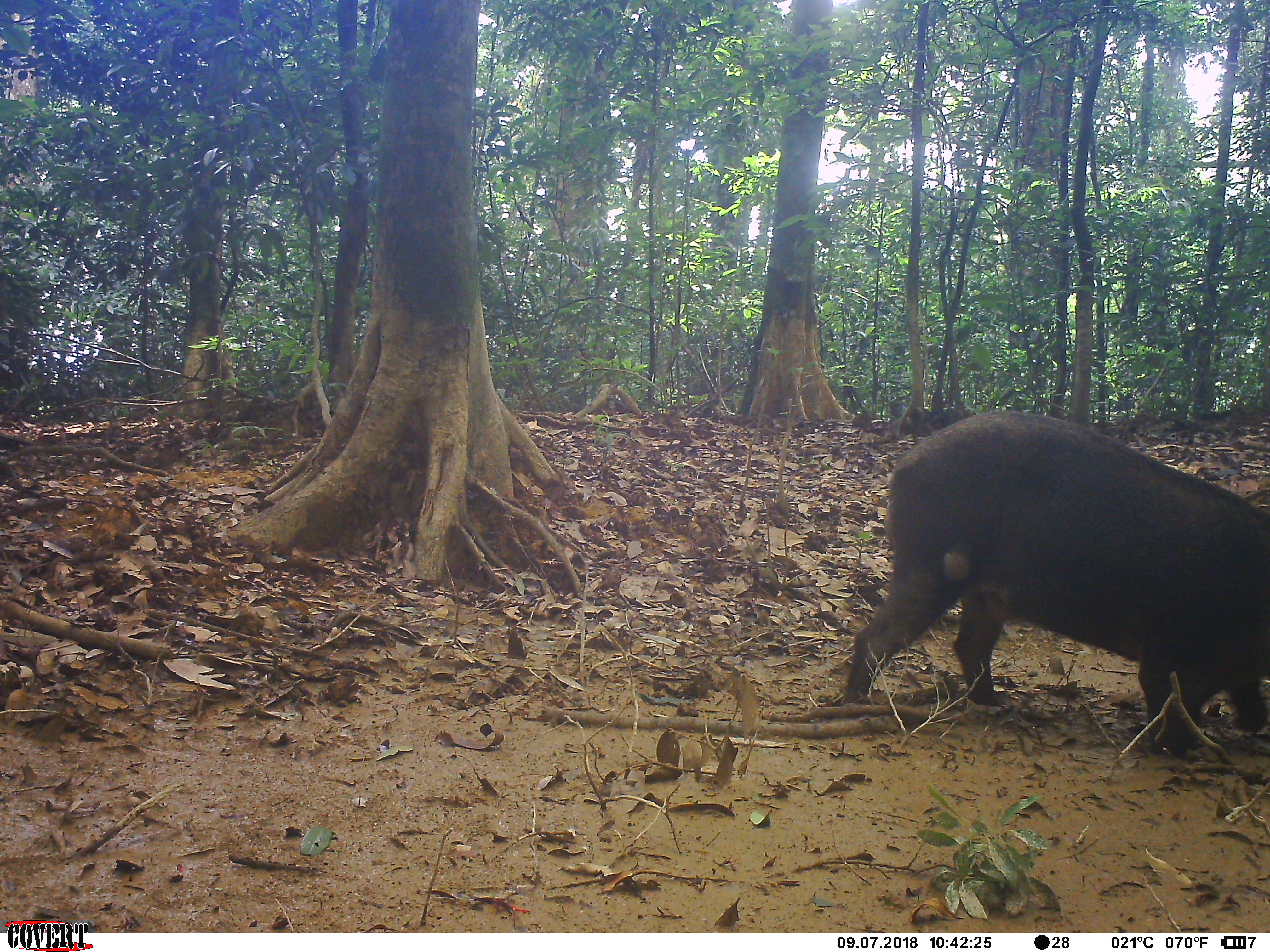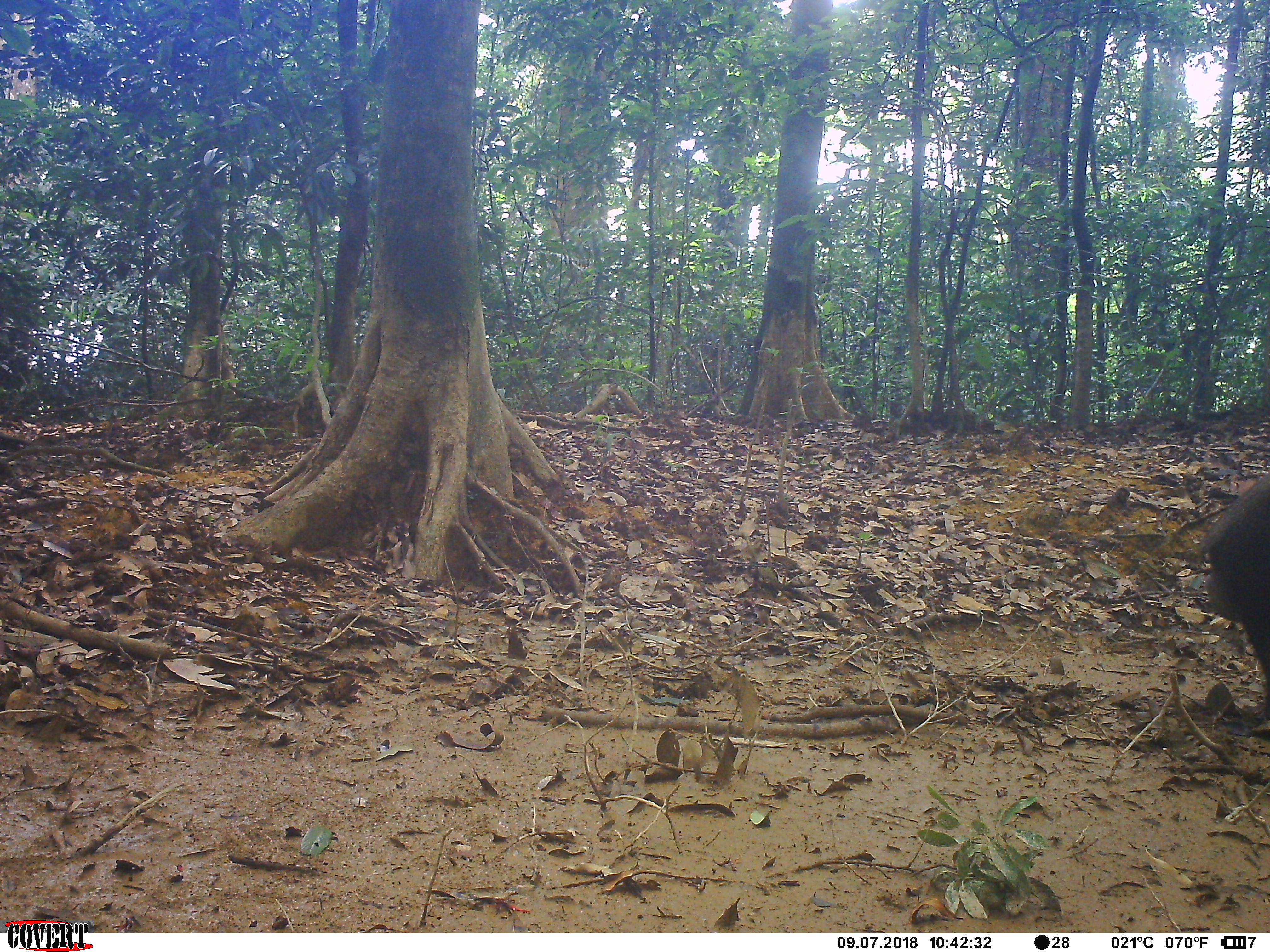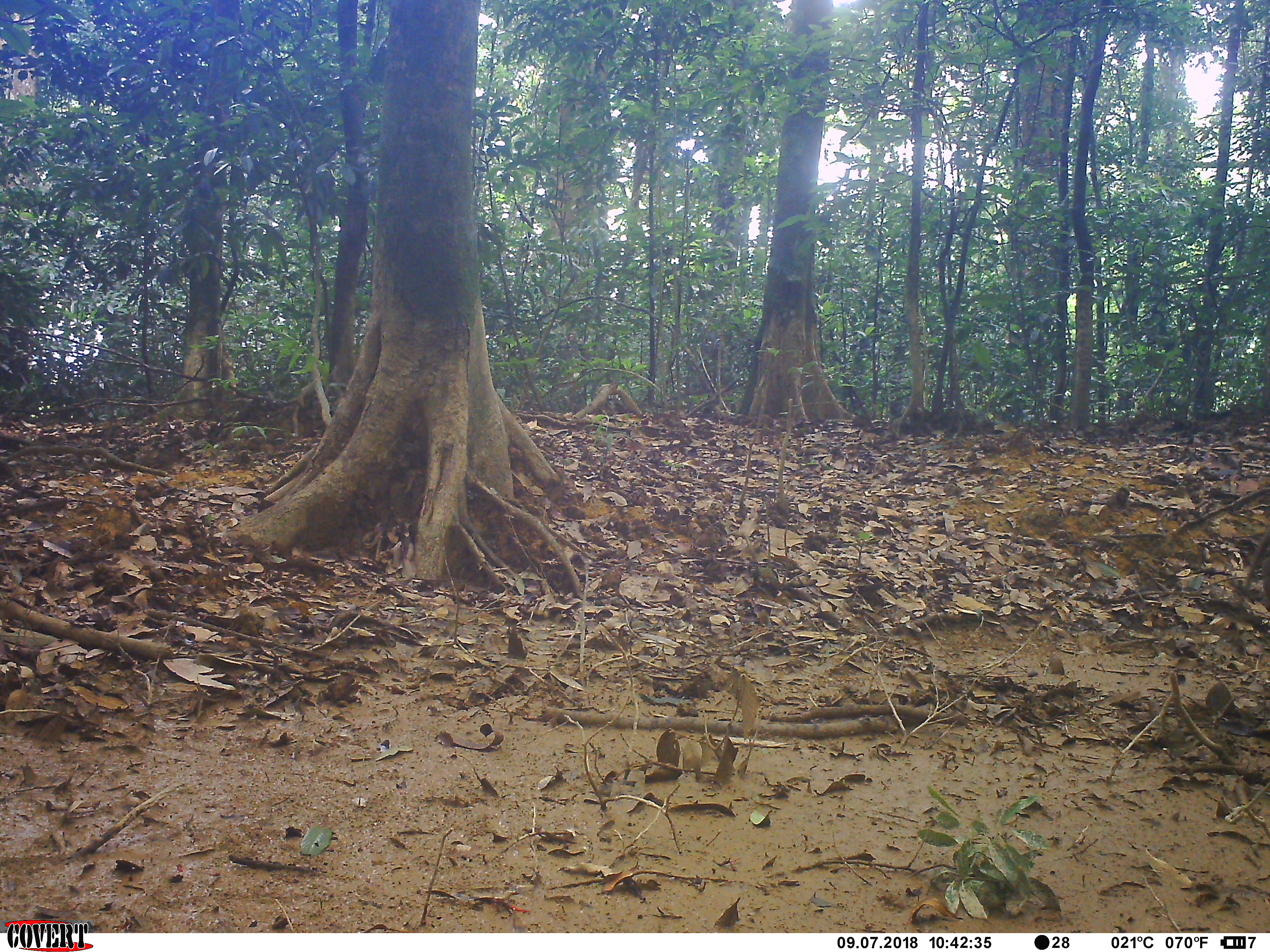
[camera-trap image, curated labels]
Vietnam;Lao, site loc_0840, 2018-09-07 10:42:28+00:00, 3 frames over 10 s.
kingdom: Animalia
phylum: Chordata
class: Mammalia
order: Artiodactyla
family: Suidae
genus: Sus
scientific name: Sus scrofa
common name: eurasian wild pig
Eurasian wild pig (Sus scrofa). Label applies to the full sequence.